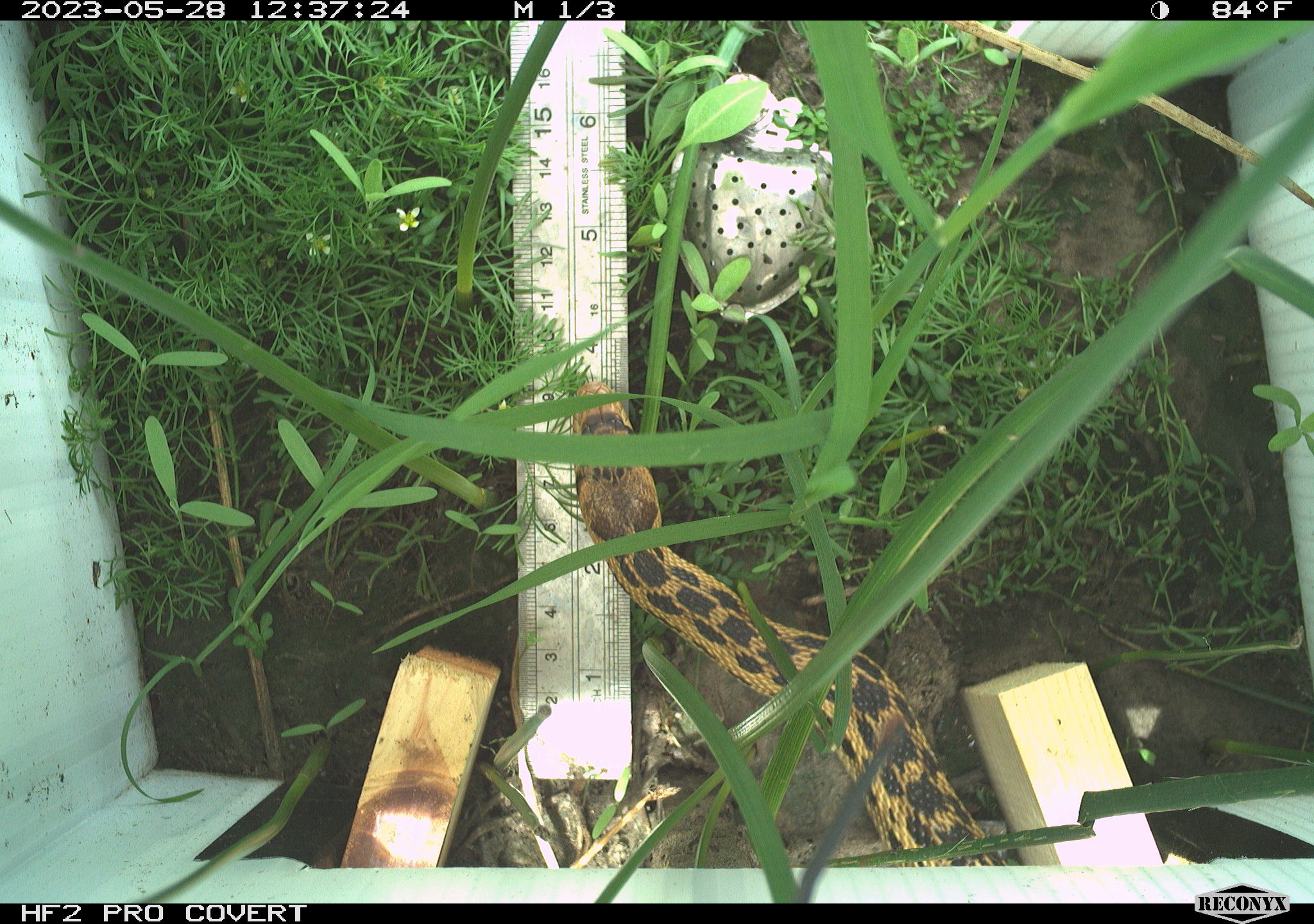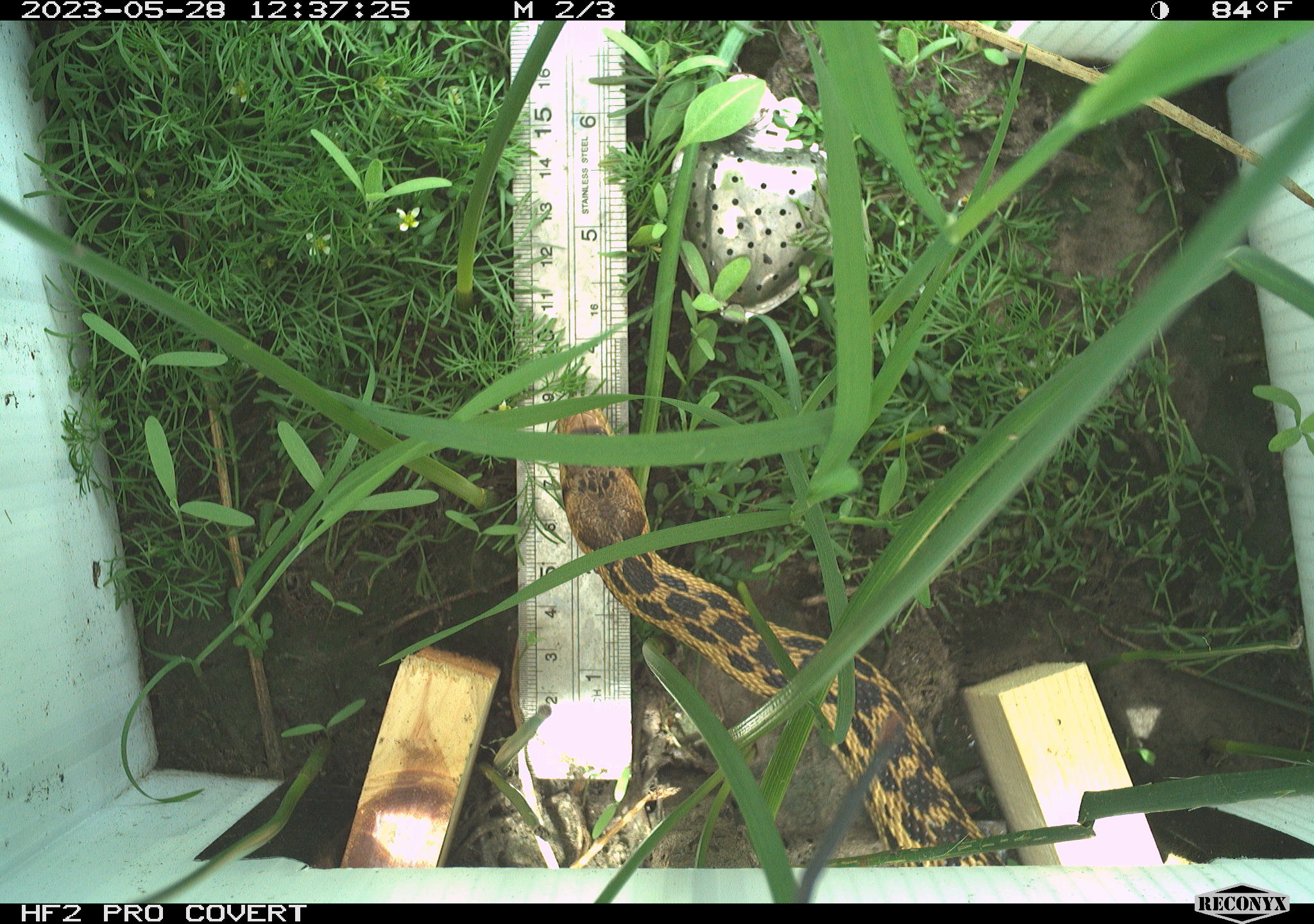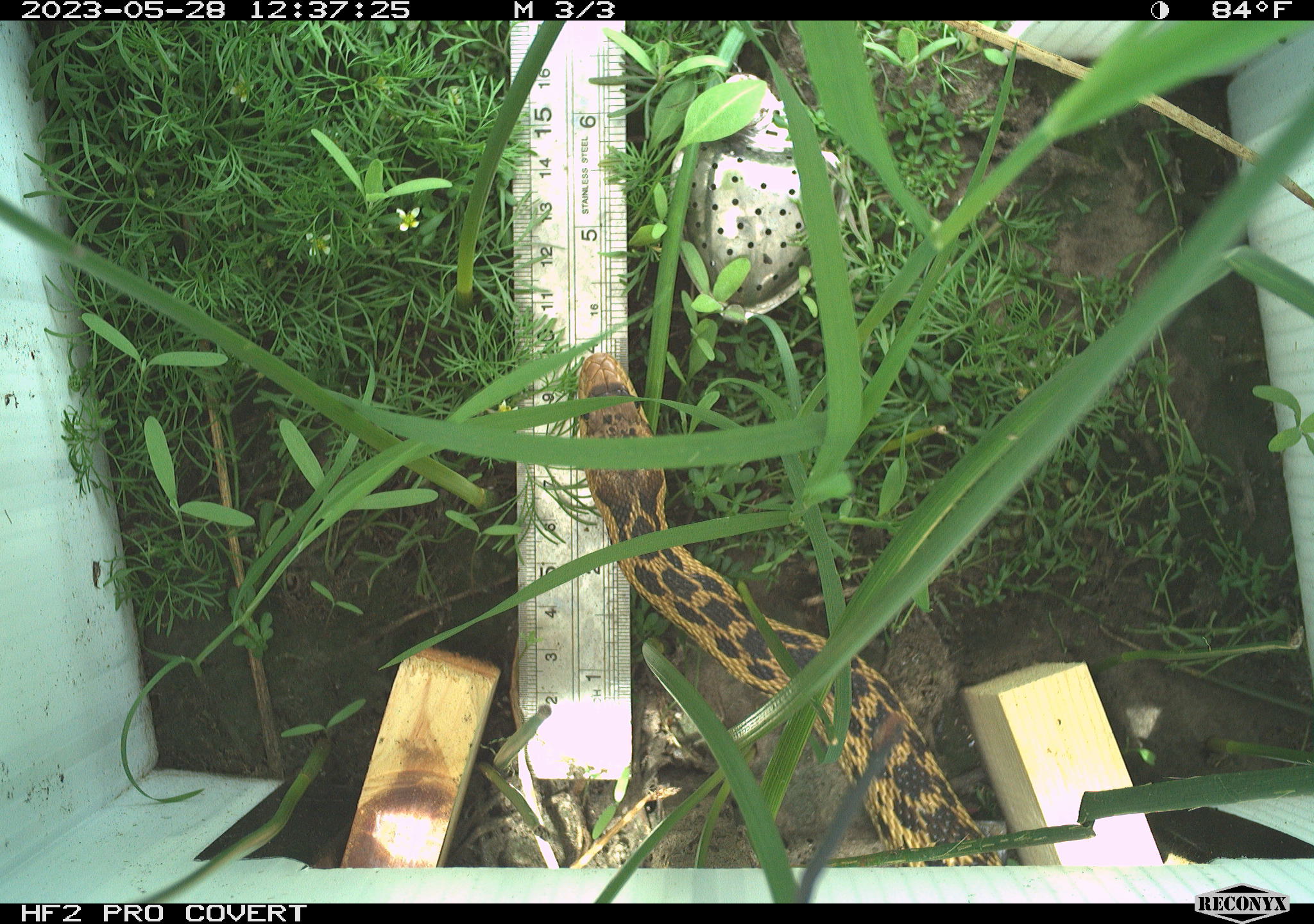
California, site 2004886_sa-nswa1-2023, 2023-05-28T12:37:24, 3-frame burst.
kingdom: Animalia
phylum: Chordata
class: Reptilia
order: Squamata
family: Colubridae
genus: Pituophis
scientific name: Pituophis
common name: bullsnakes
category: pituophis species